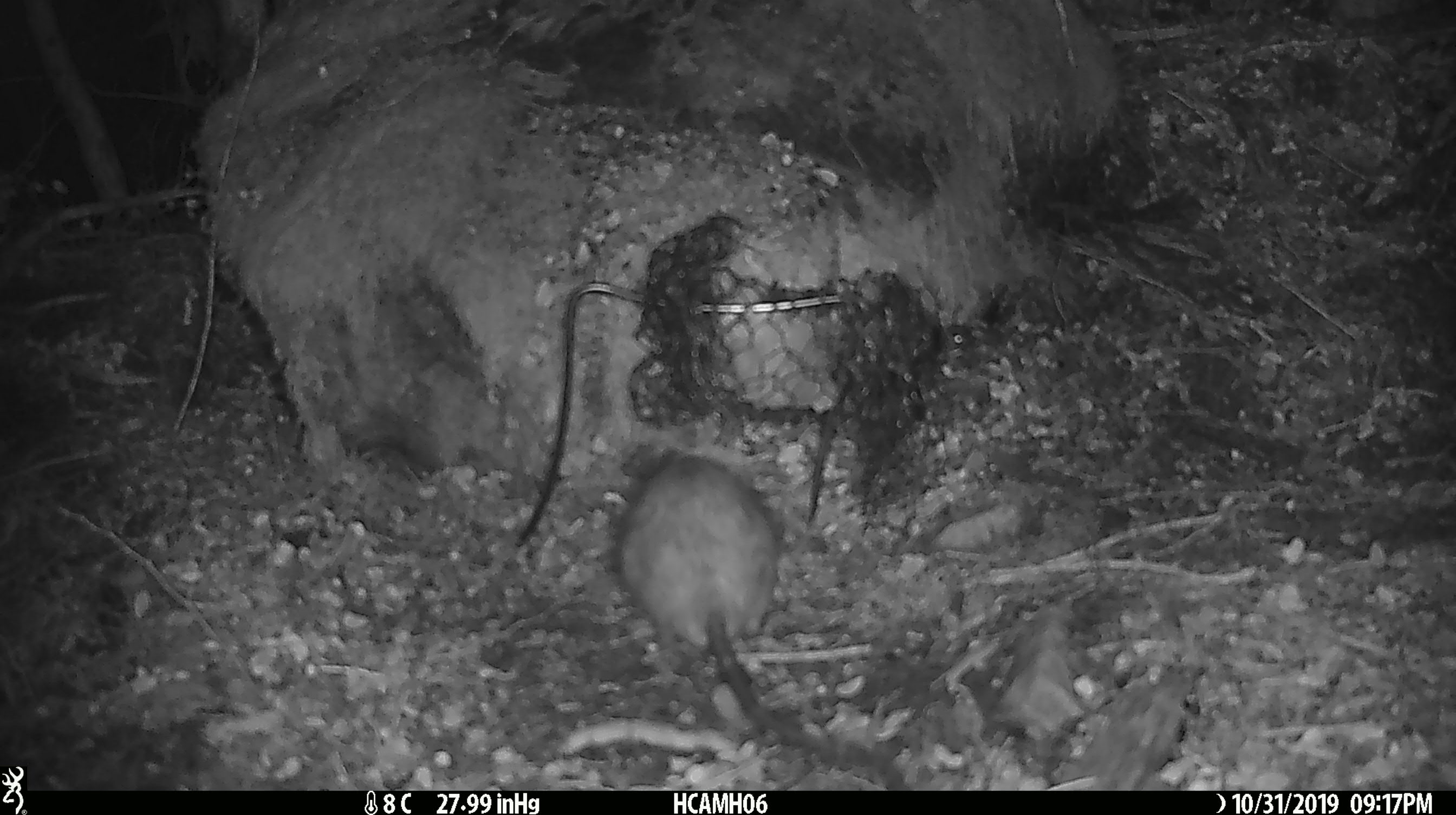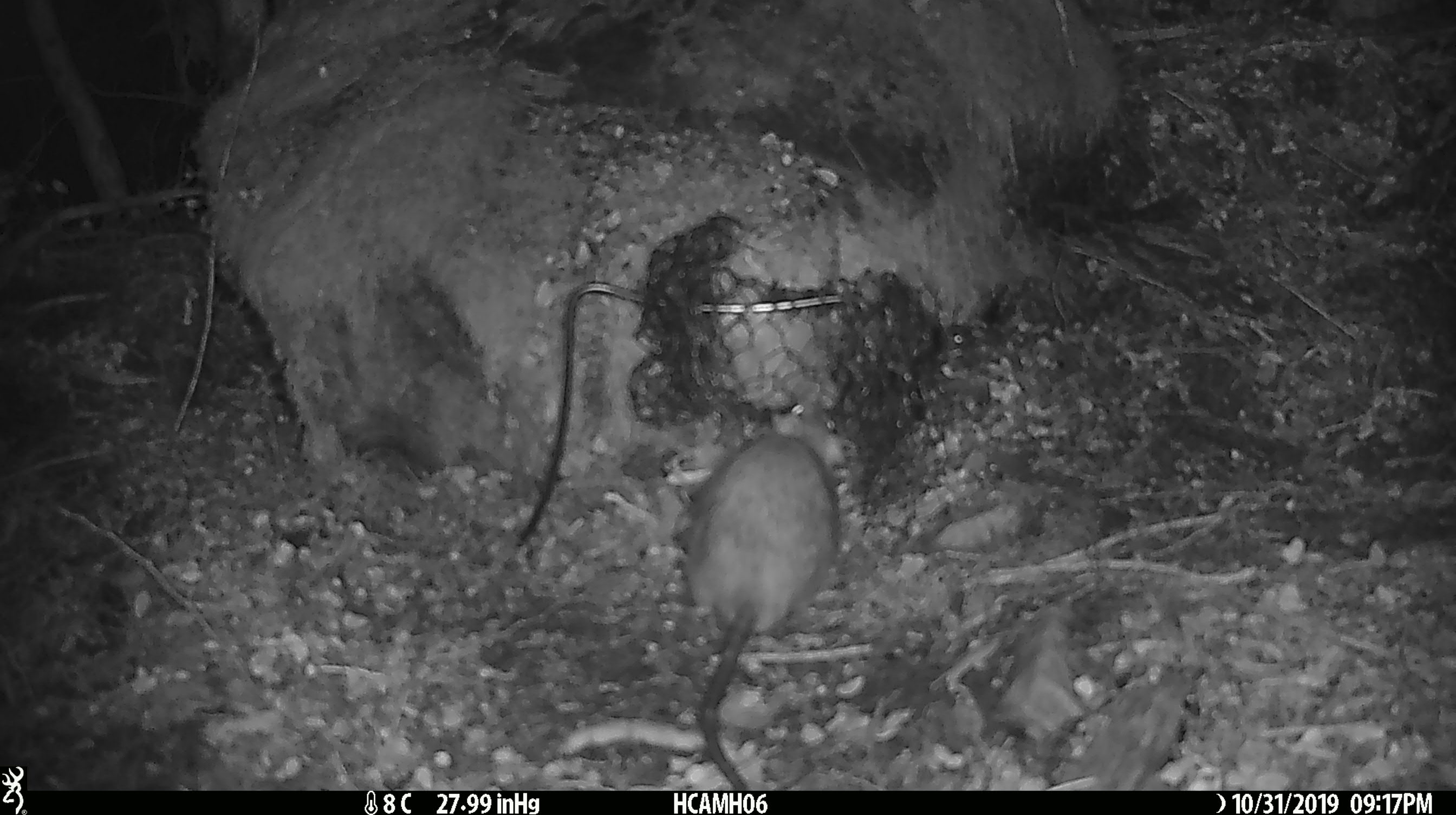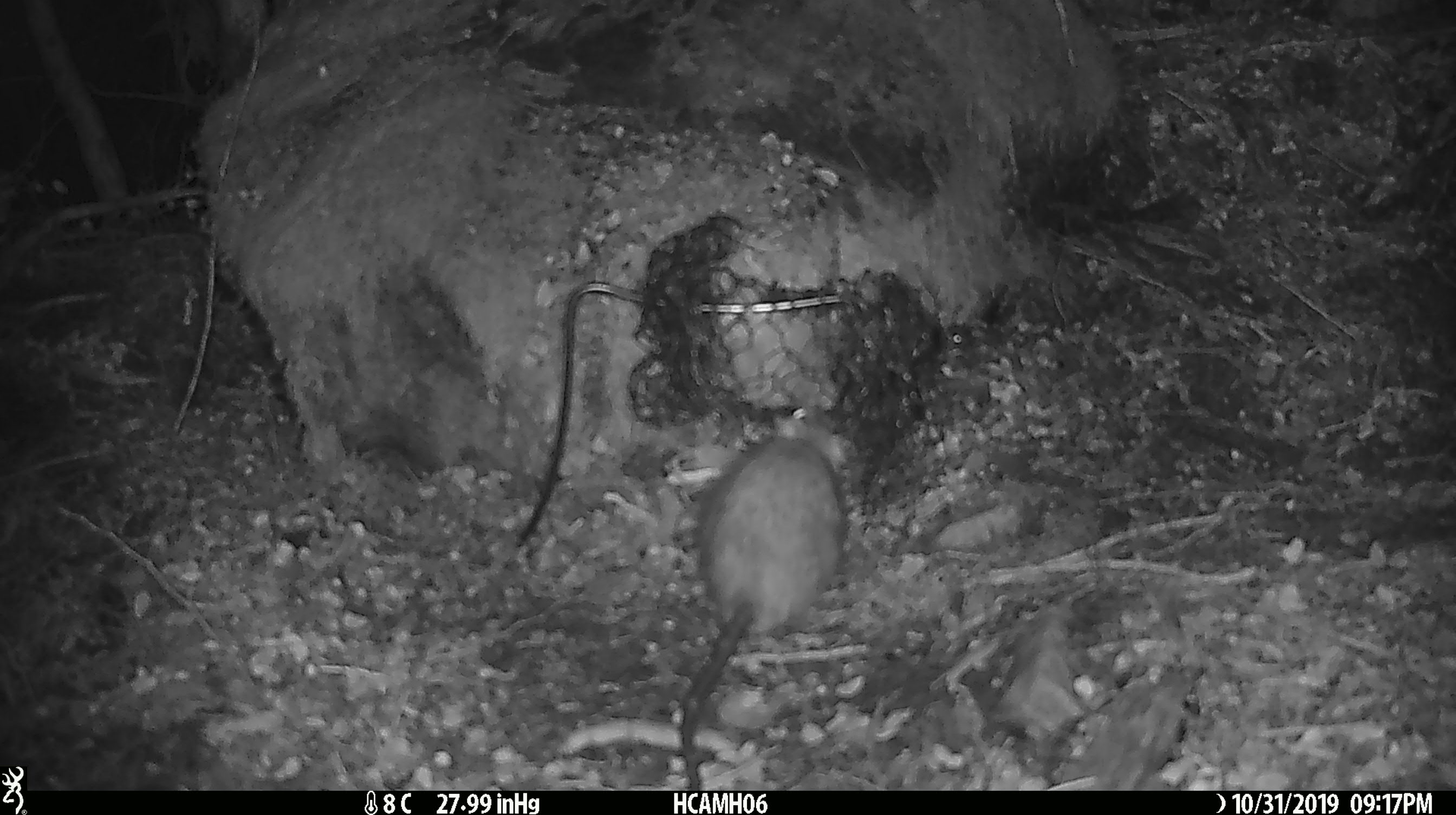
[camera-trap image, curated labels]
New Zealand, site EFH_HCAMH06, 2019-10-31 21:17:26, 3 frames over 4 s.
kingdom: Animalia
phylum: Chordata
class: Mammalia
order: Rodentia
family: Muridae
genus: Rattus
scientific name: Rattus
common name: rat